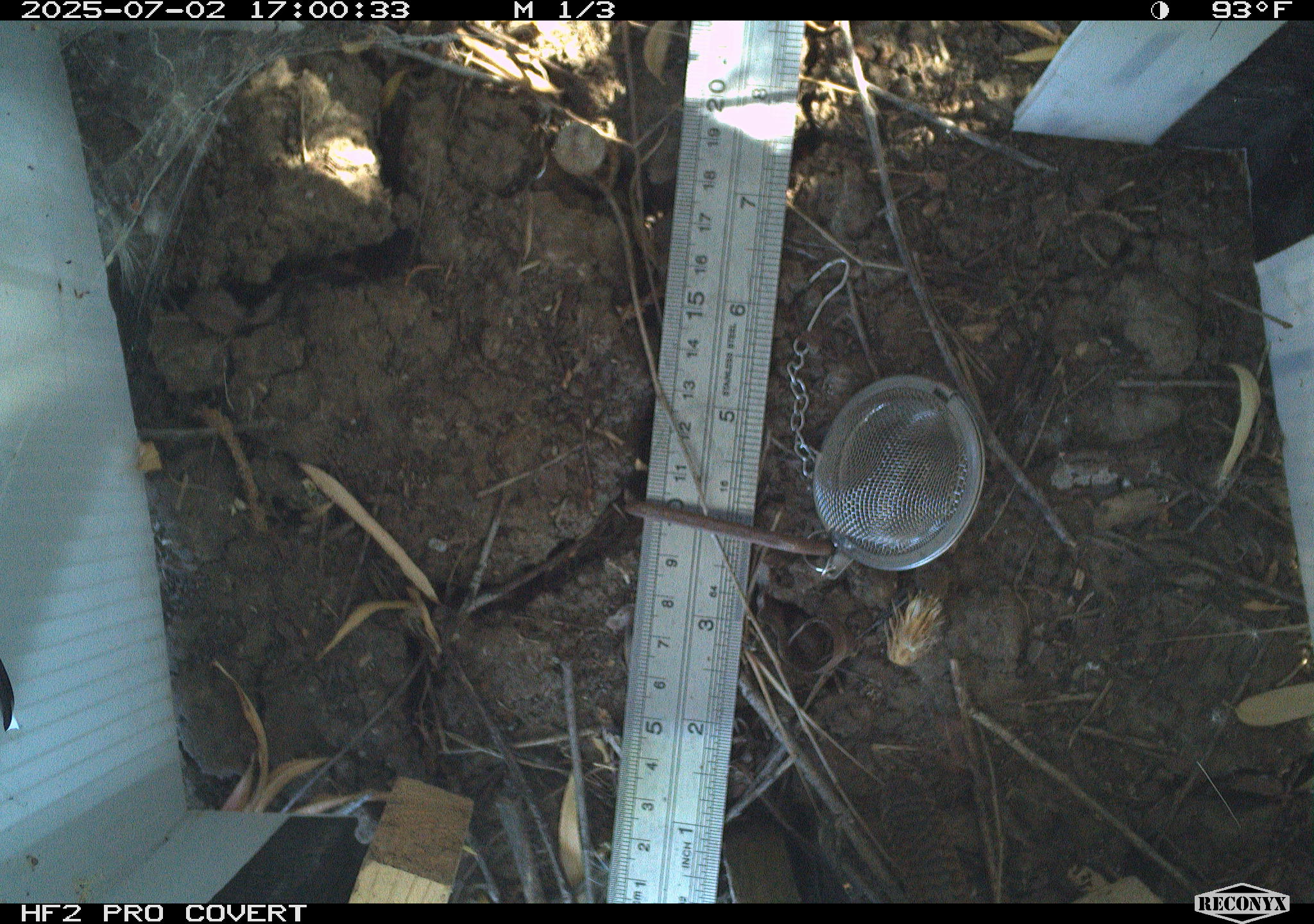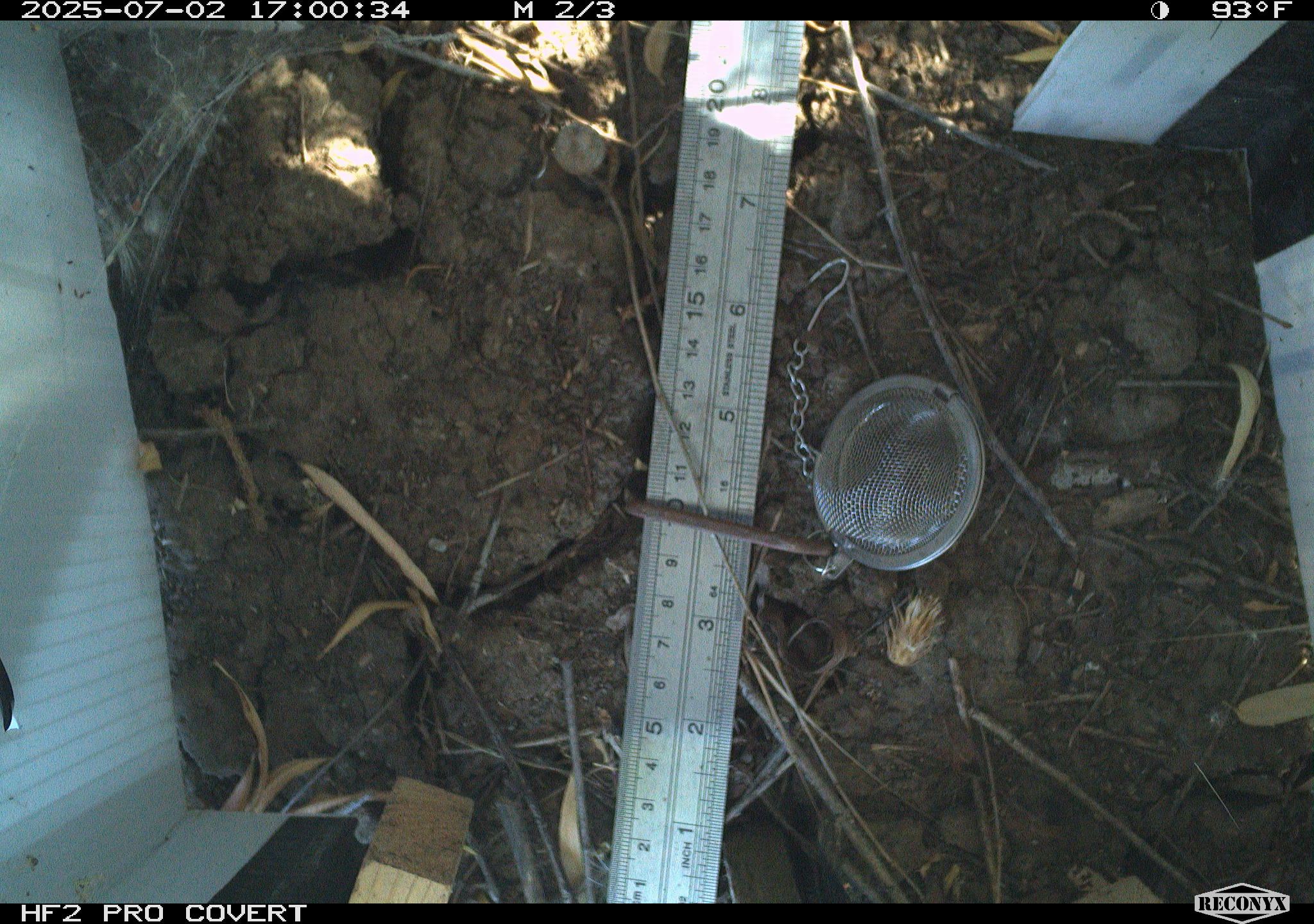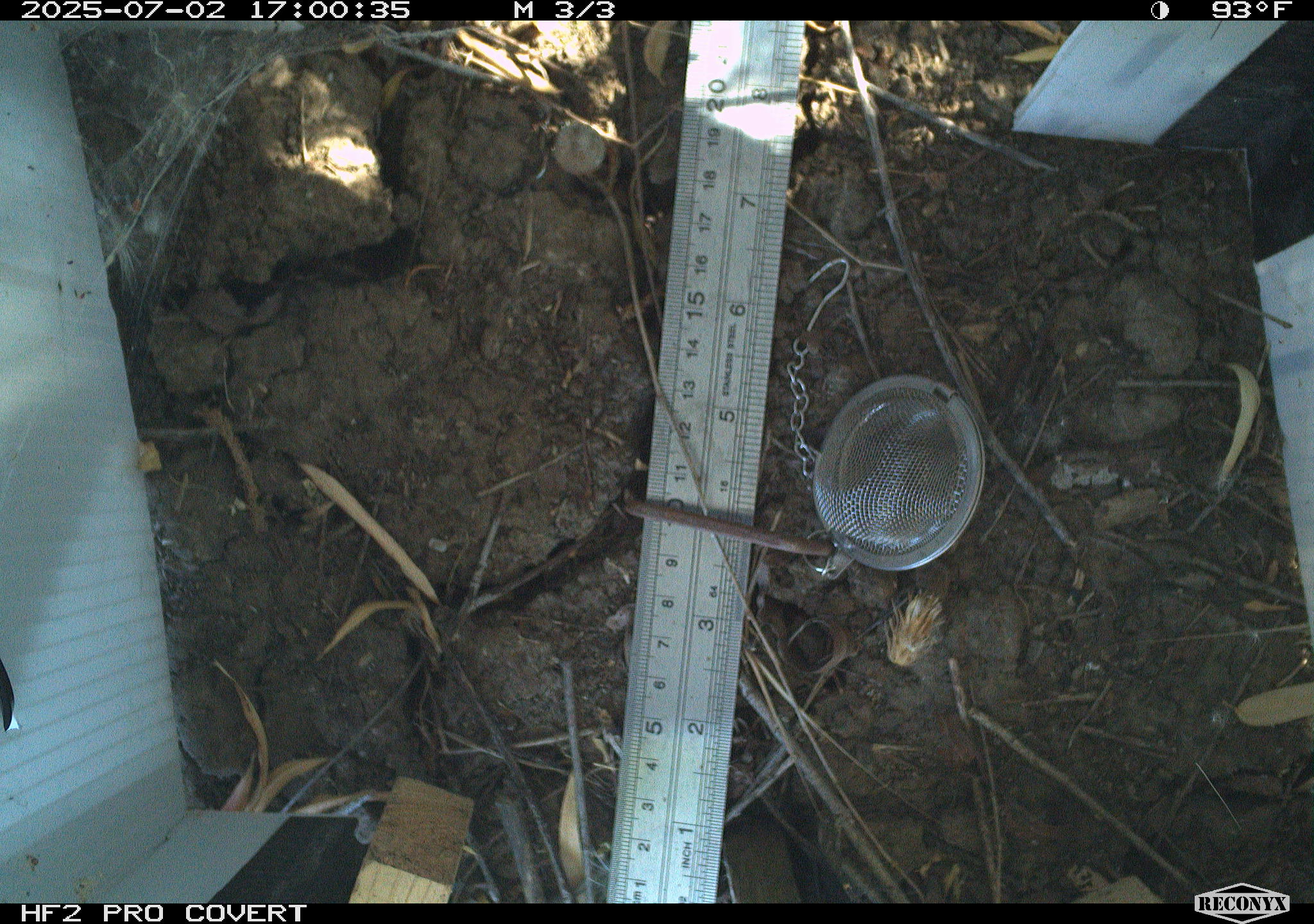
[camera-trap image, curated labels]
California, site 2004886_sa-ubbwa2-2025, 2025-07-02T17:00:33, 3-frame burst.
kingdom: Animalia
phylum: Chordata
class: Aves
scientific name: Aves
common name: bird